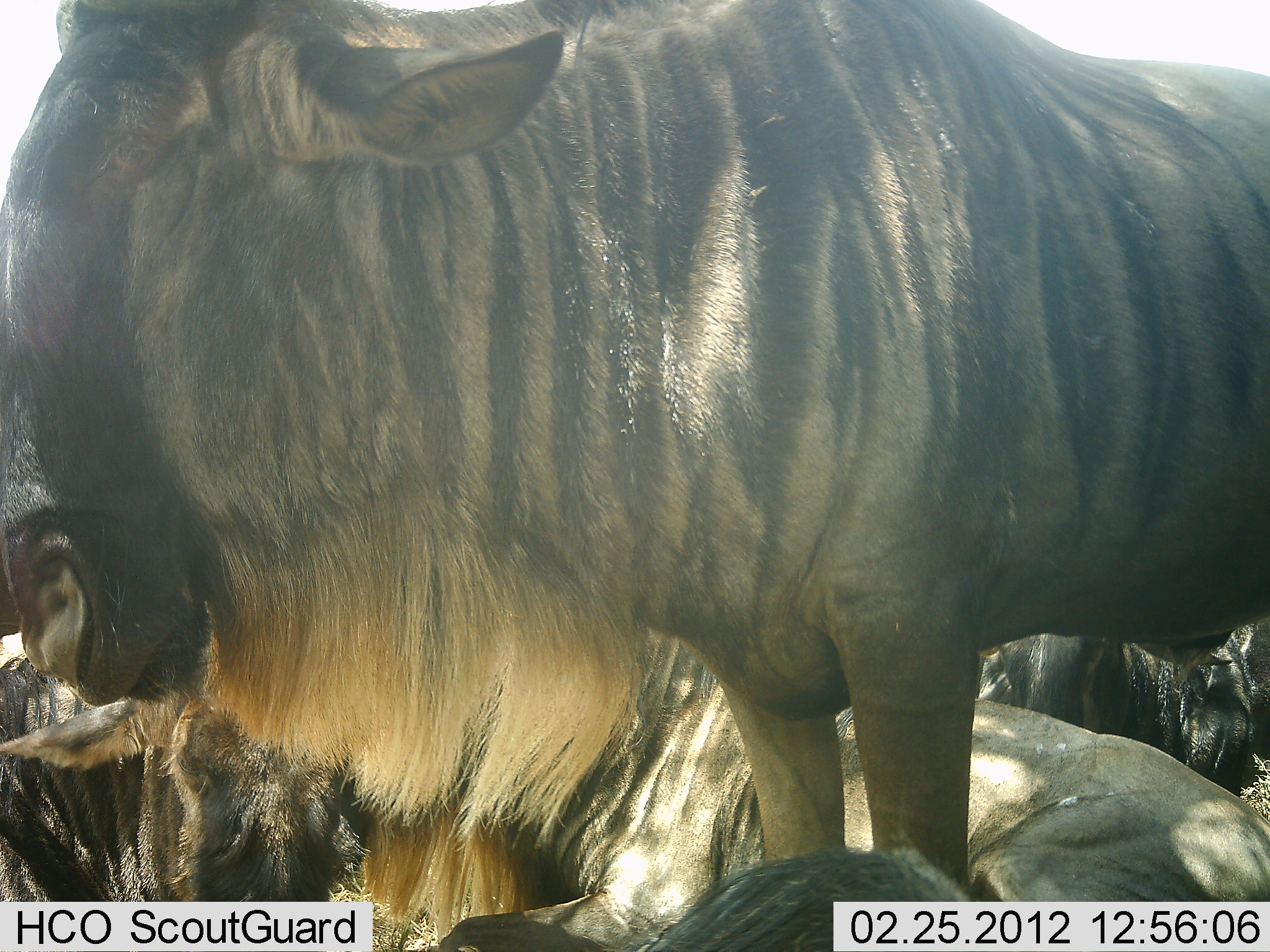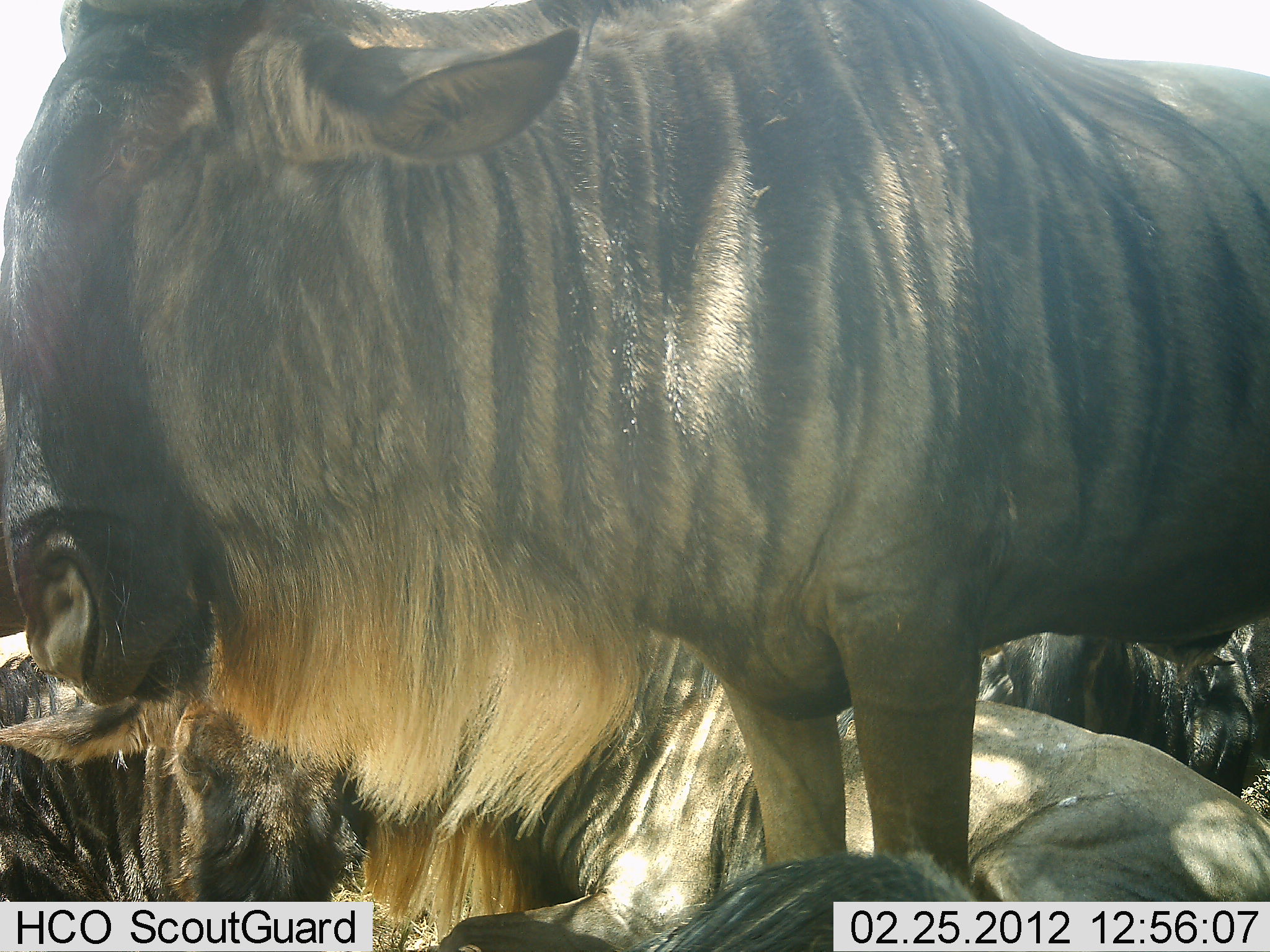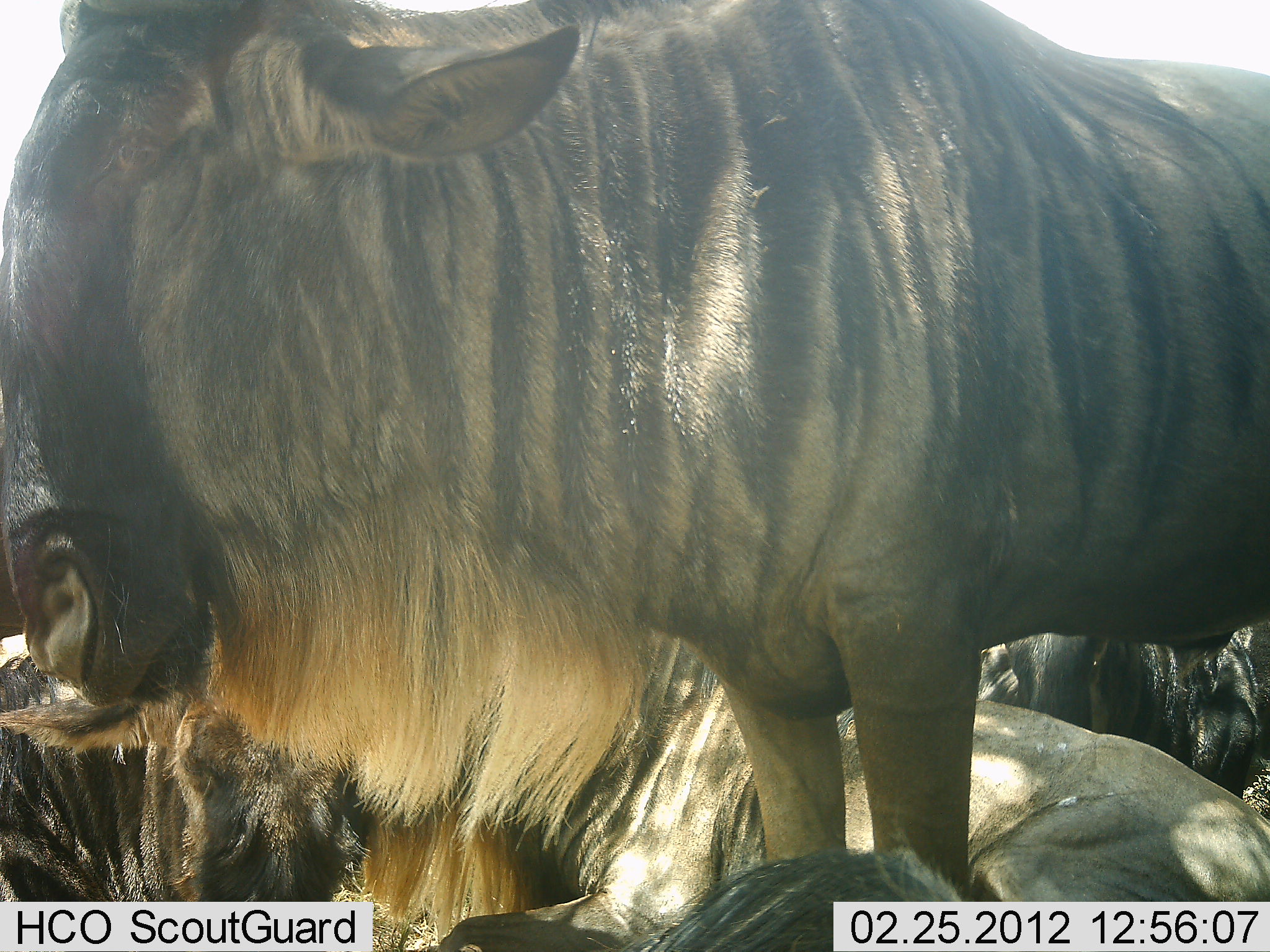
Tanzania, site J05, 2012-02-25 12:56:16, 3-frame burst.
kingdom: Animalia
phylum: Chordata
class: Mammalia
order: Artiodactyla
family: Bovidae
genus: Connochaetes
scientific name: Connochaetes taurinus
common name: blue wildebeest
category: wildebeest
Wildebeest (blue wildebeest) (Connochaetes taurinus), count 5. Behavior (volunteer vote fractions): standing 76%, resting 97%, moving 0%, interacting 7%. Young present (vote fraction): 0%. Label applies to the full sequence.